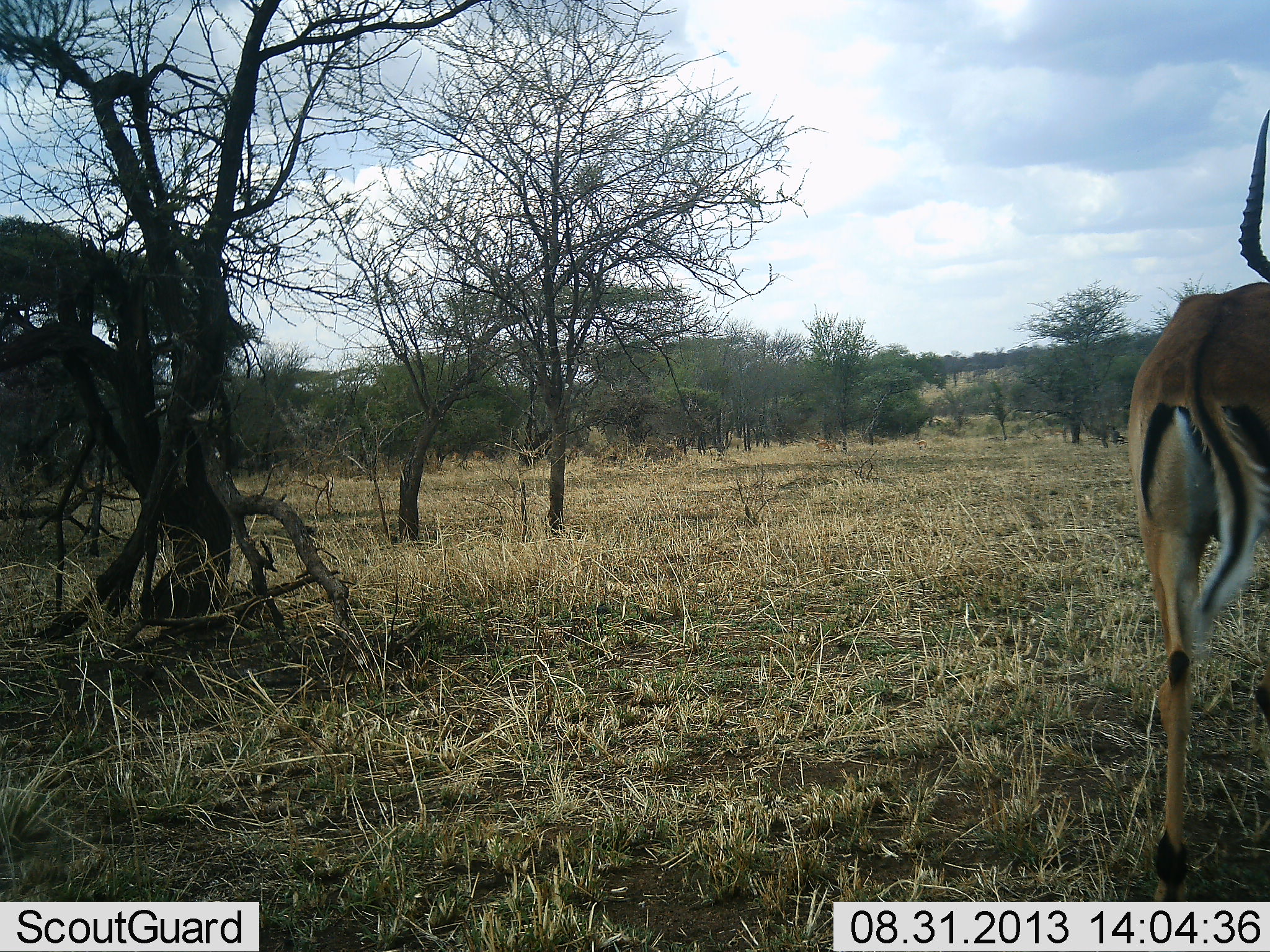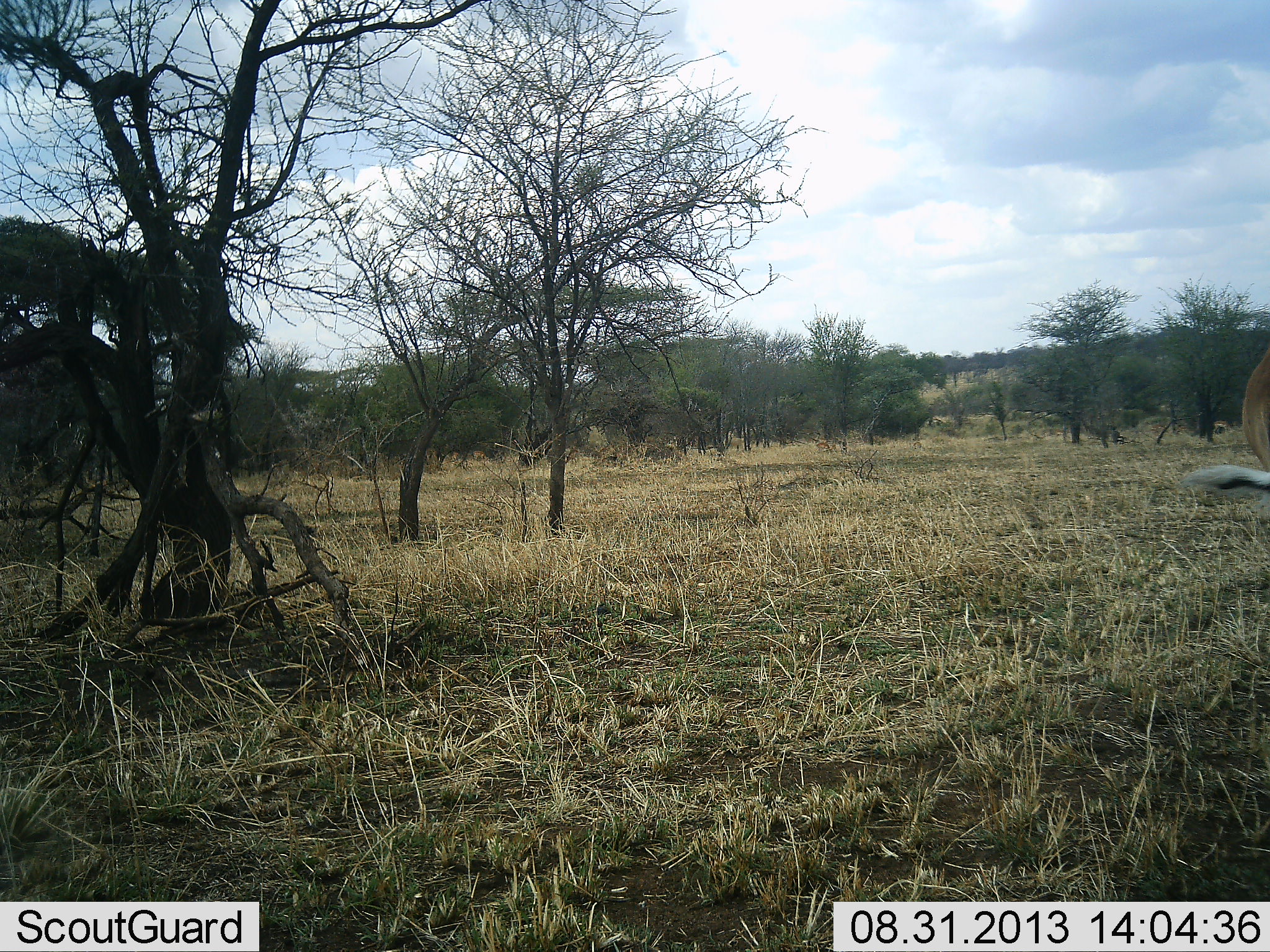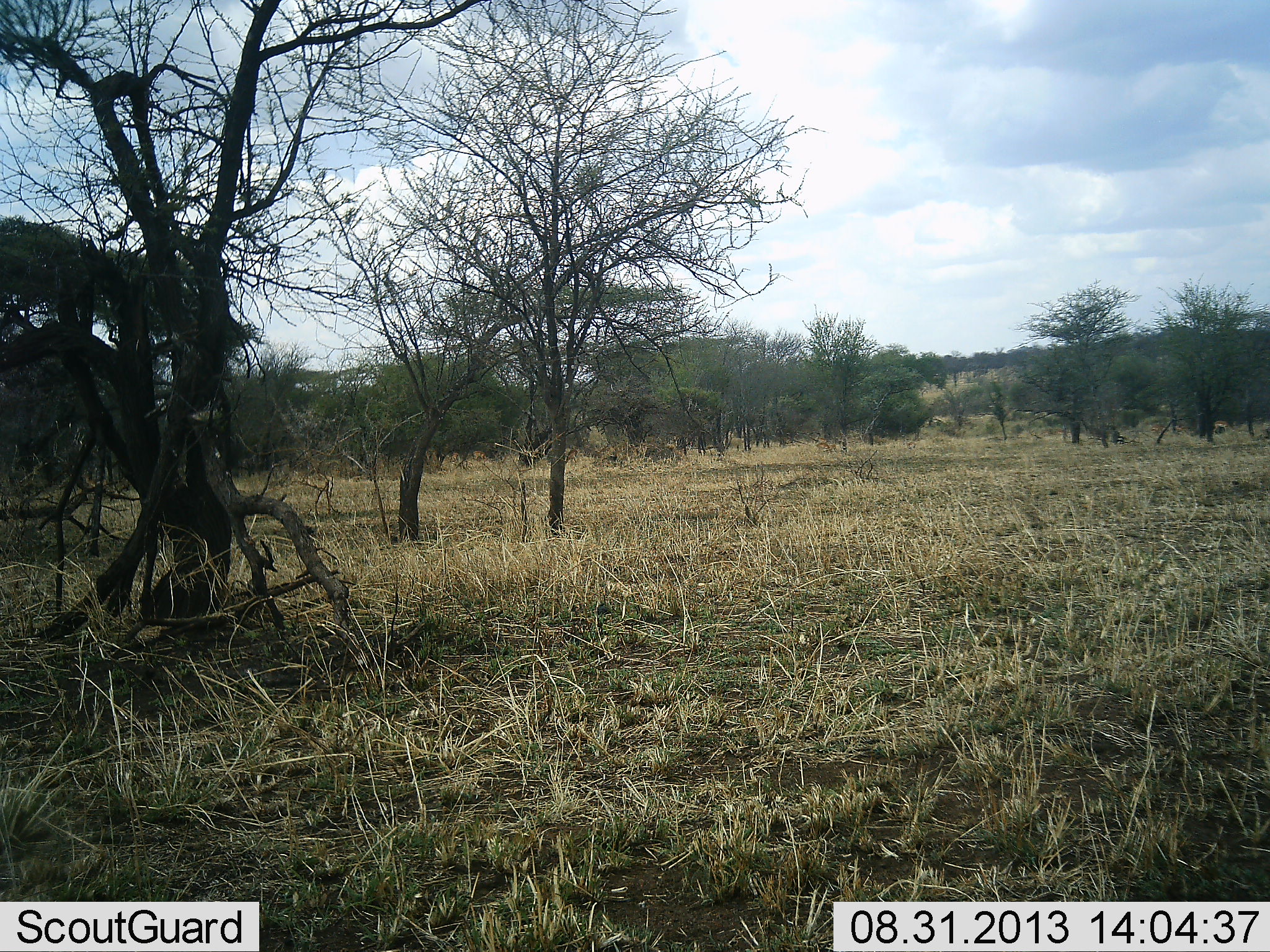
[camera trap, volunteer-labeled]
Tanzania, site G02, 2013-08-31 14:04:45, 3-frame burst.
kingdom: Animalia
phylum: Chordata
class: Mammalia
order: Artiodactyla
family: Bovidae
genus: Aepyceros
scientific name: Aepyceros melampus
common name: impala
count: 1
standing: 16%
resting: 0%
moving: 89%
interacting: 0%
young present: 0%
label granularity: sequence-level